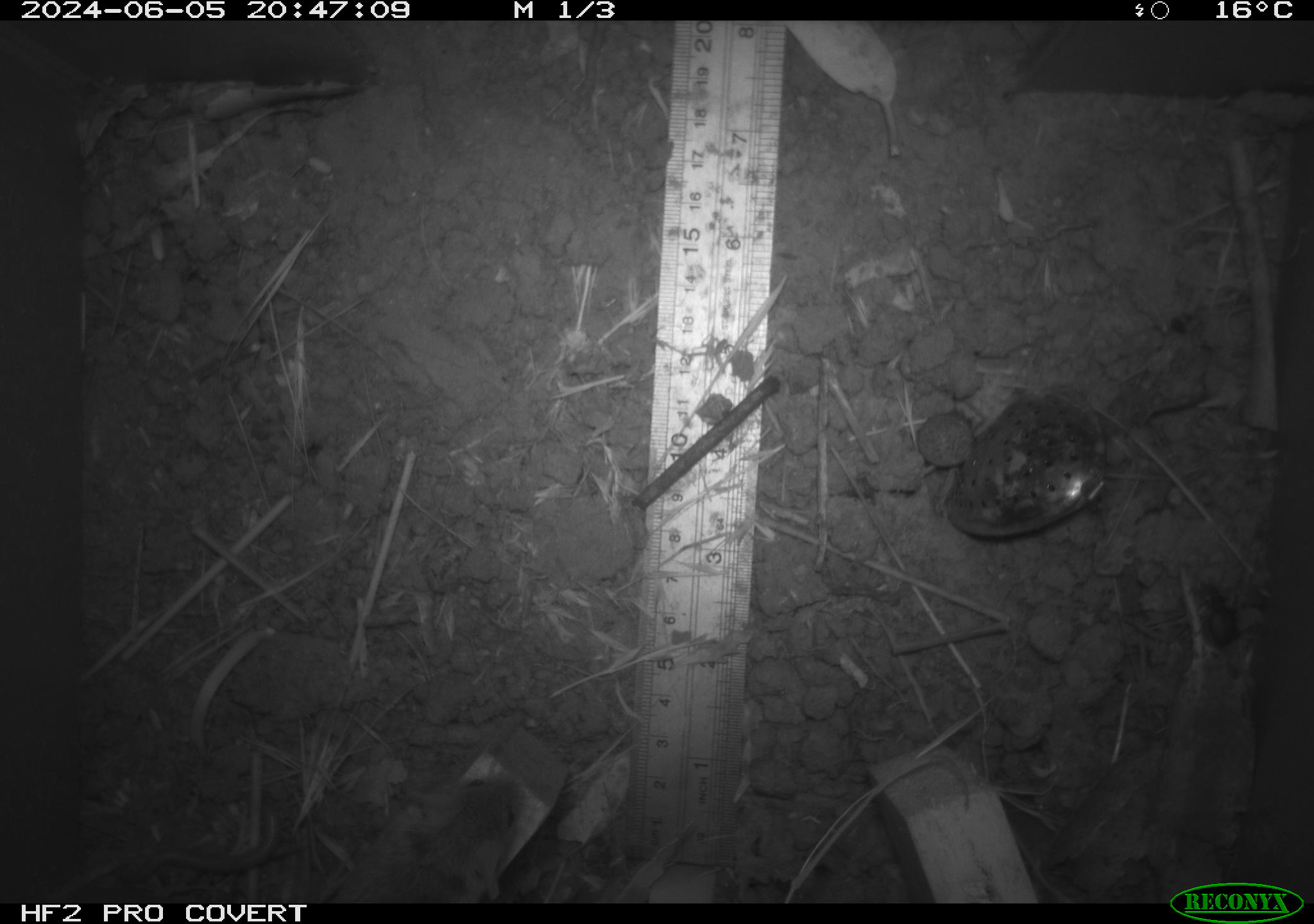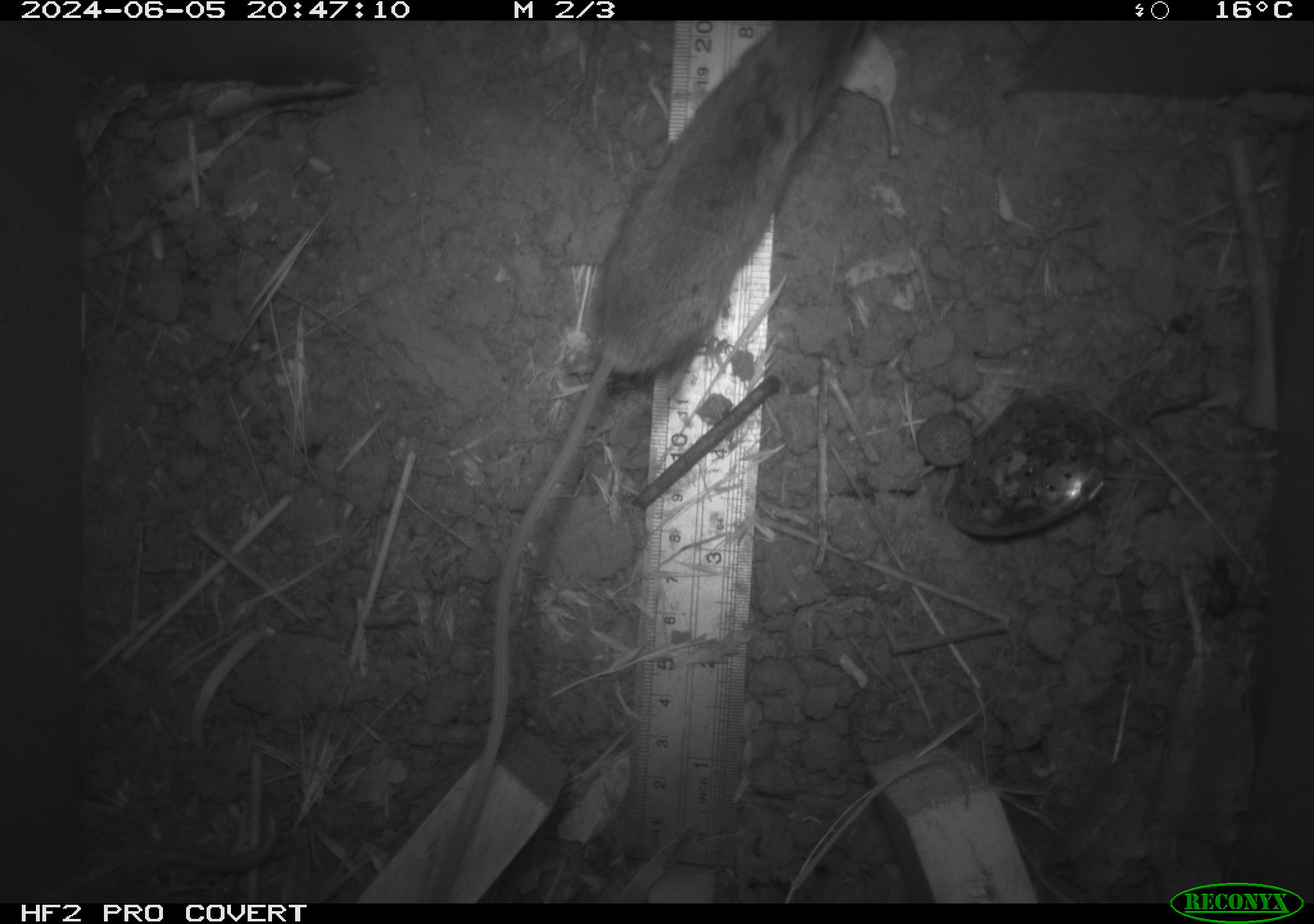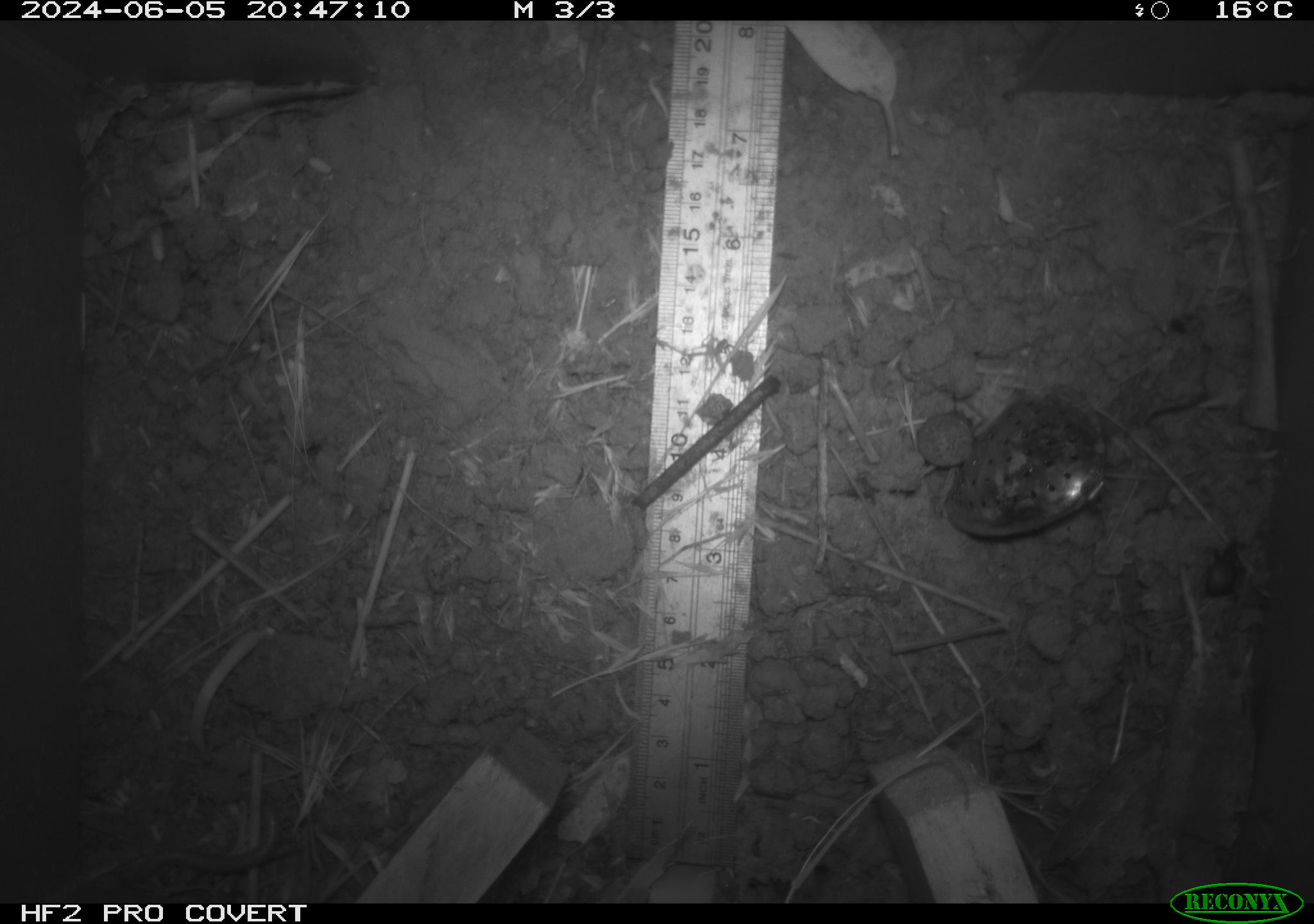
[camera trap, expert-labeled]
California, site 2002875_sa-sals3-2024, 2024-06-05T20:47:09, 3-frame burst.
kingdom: Animalia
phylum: Chordata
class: Mammalia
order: Rodentia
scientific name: Rodentia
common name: mouse species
Mouse species (Rodentia).